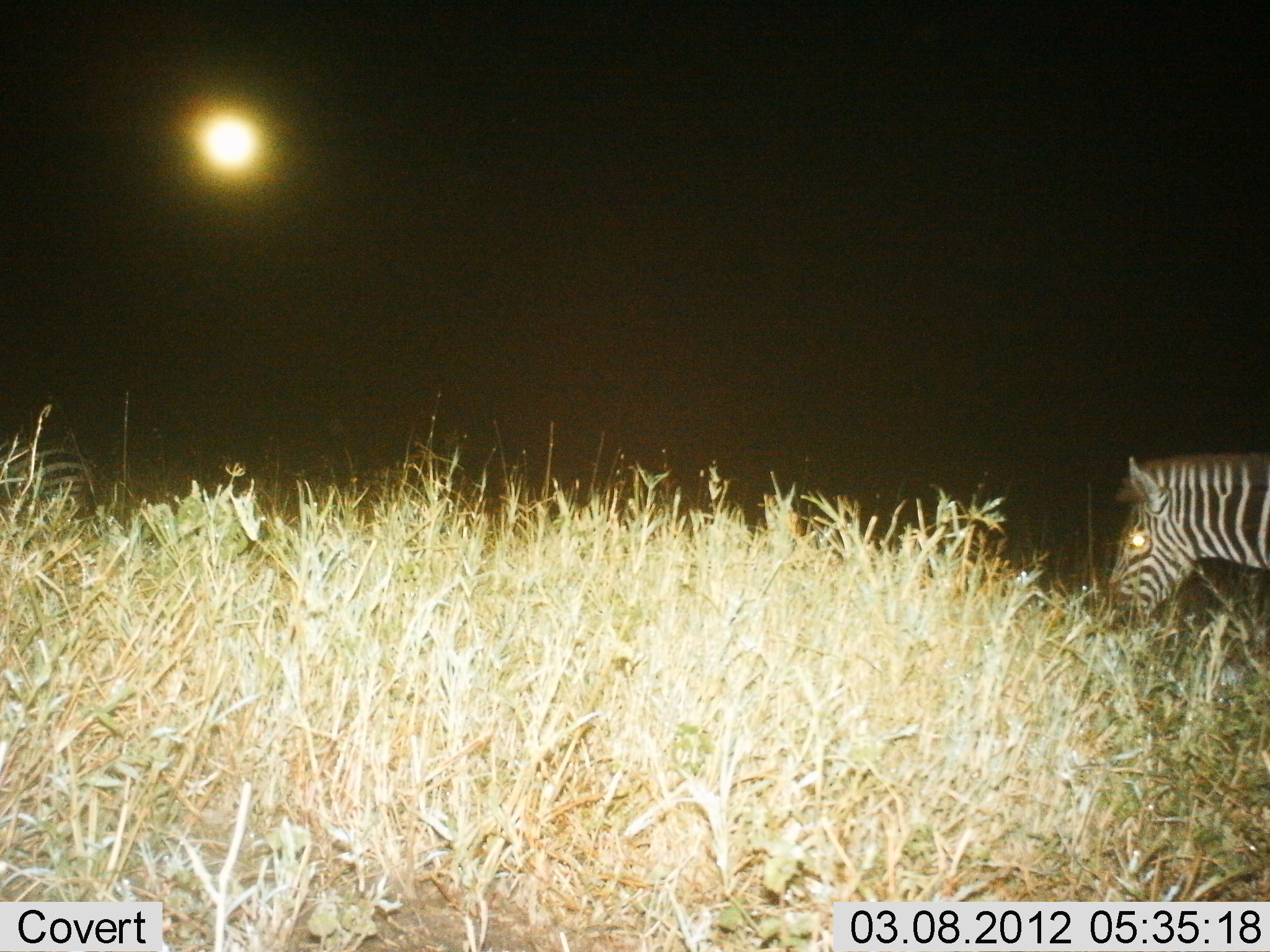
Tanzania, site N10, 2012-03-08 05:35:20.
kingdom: Animalia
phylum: Chordata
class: Mammalia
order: Perissodactyla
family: Equidae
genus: Equus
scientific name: Equus quagga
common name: plains zebra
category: zebra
Zebra (plains zebra) (Equus quagga), count 1. Behavior (volunteer vote fractions): standing 50%, resting 0%, moving 25%, interacting 0%. Young present (vote fraction): 0%. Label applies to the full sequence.